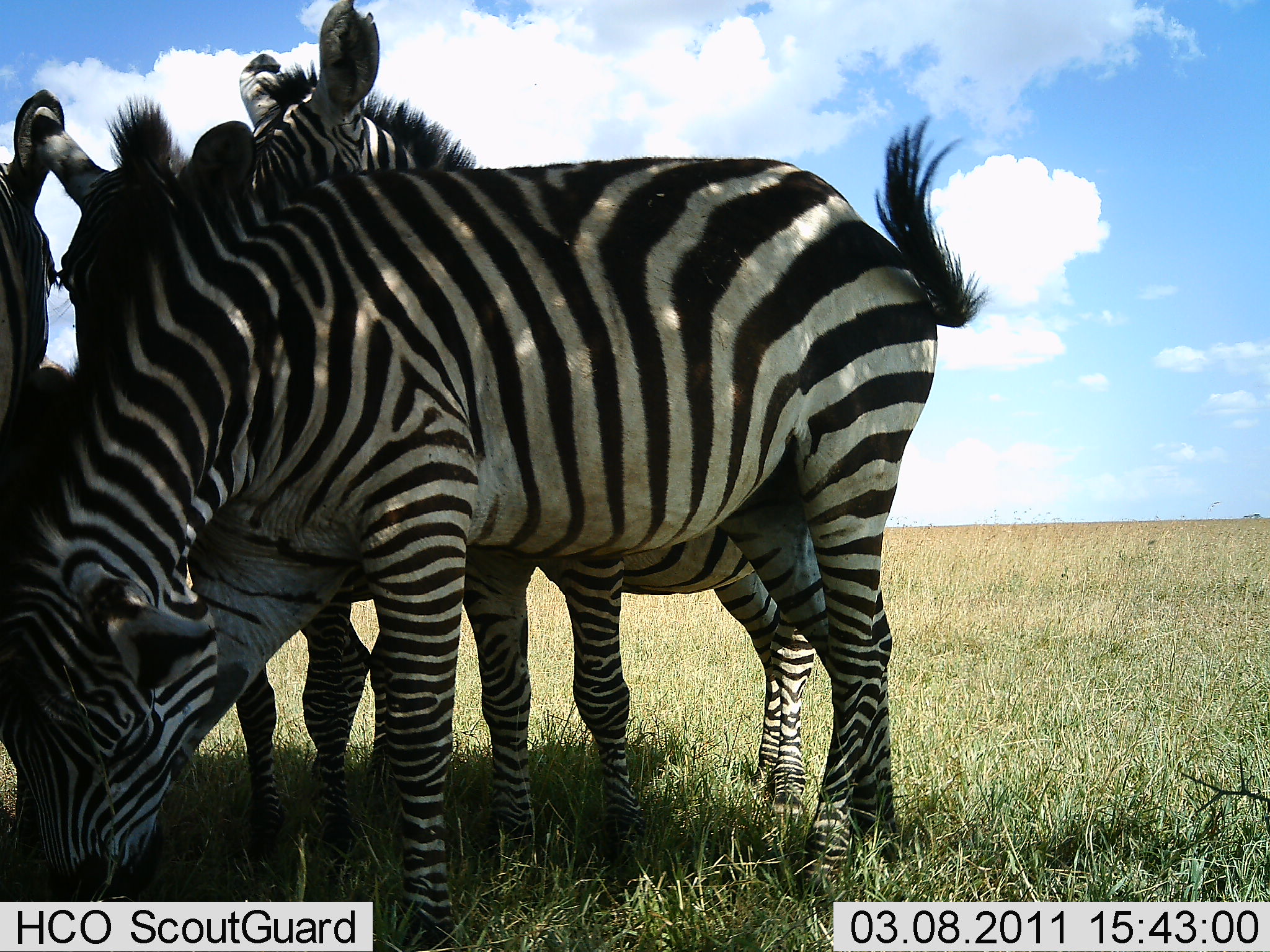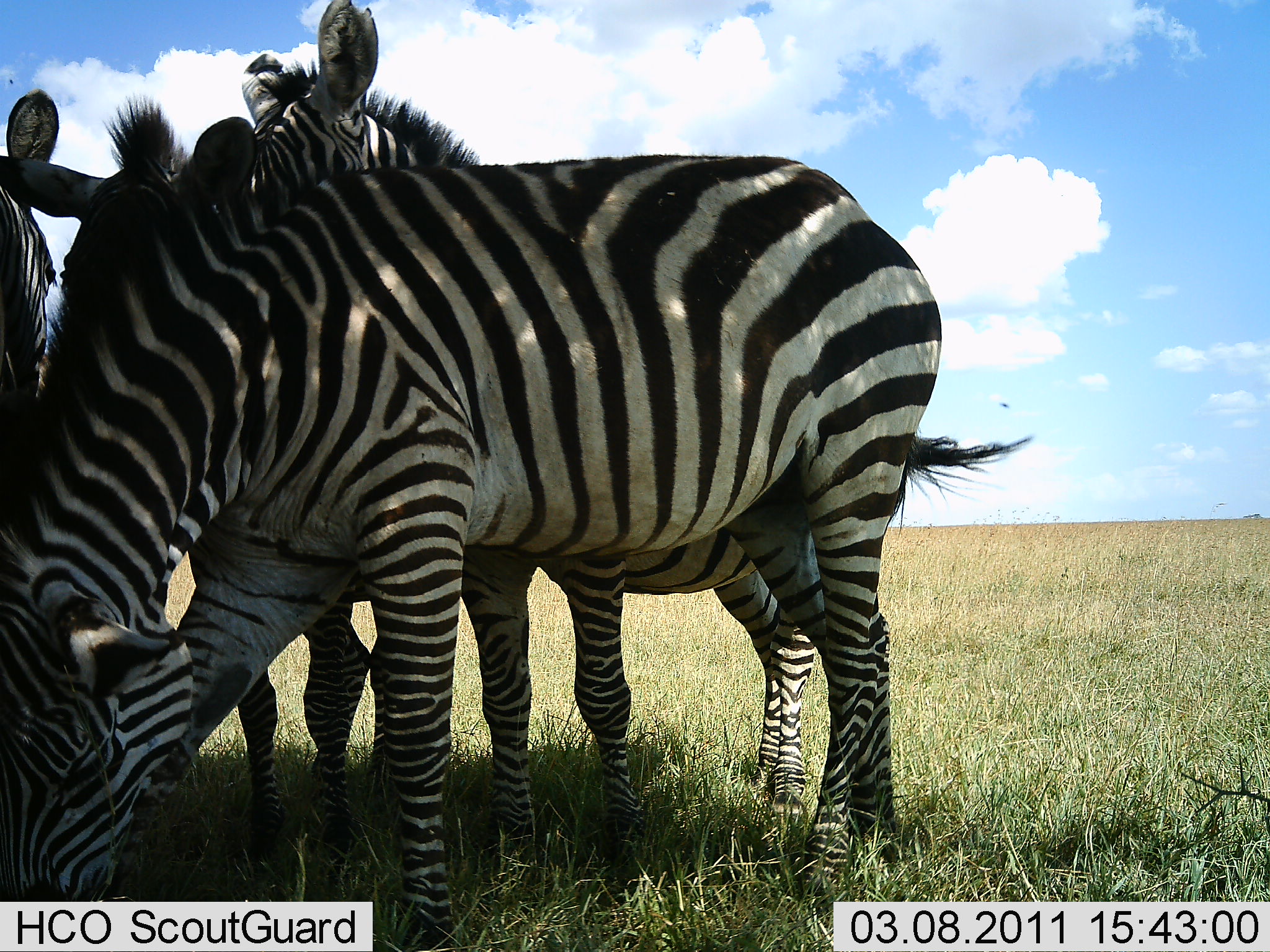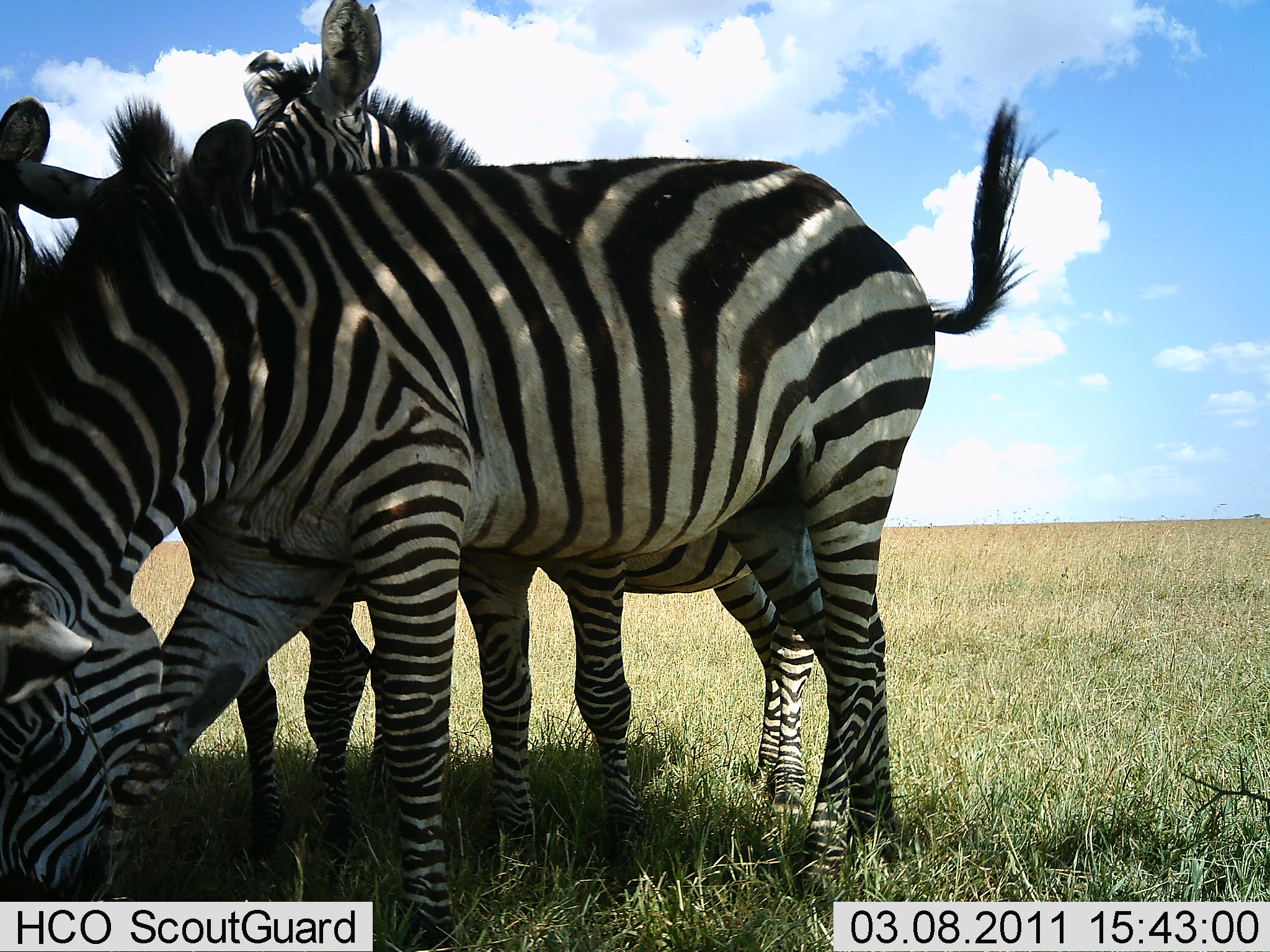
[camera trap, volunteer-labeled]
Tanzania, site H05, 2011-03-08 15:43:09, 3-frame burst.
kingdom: Animalia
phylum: Chordata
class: Mammalia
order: Perissodactyla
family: Equidae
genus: Equus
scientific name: Equus quagga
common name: plains zebra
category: zebra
Zebra (plains zebra) (Equus quagga), count 4. Behavior (volunteer vote fractions): standing 75%, resting 0%, moving 0%, interacting 8%. Young present (vote fraction): 8%. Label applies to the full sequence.